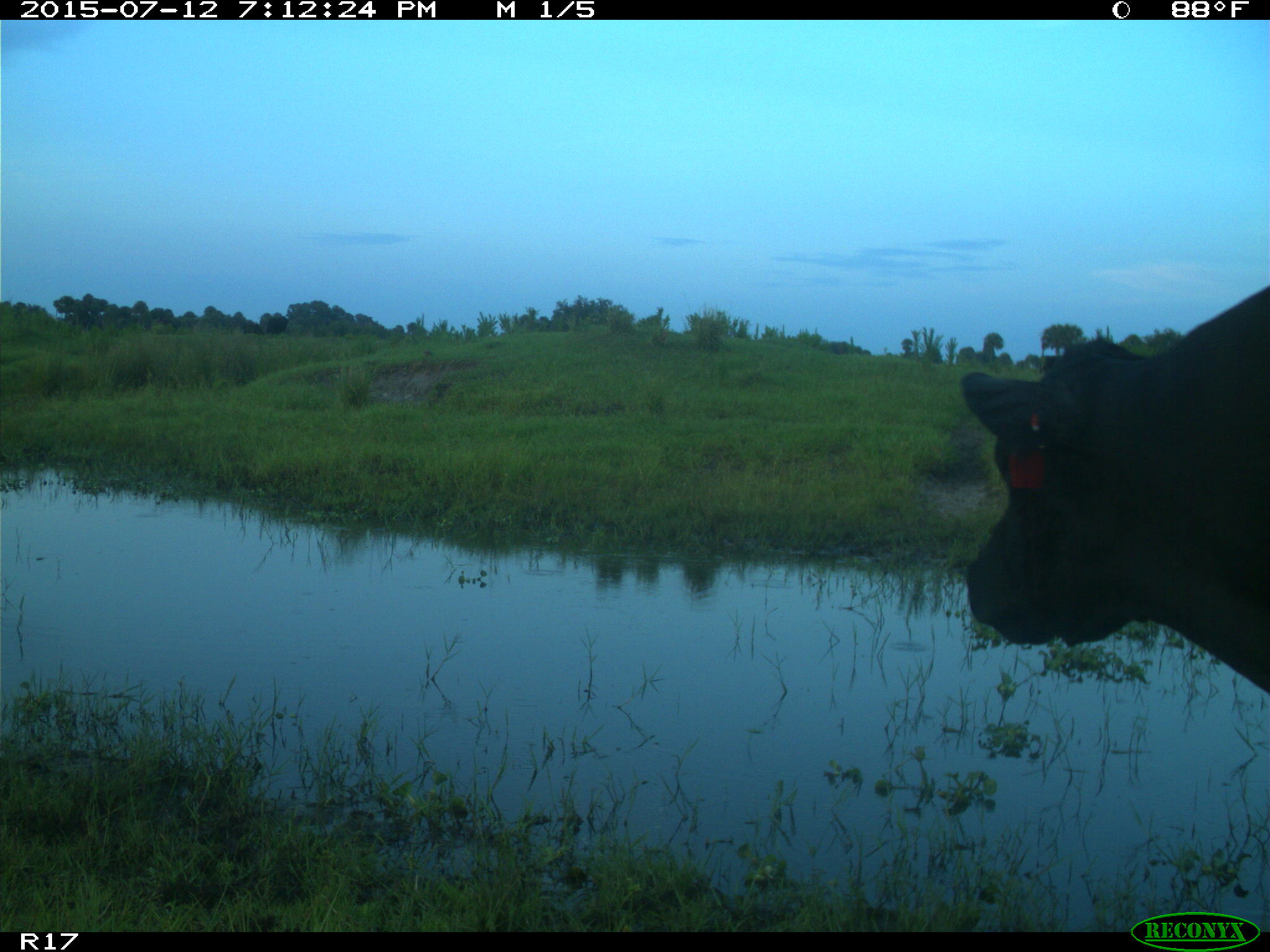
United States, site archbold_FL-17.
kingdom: Animalia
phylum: Chordata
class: Mammalia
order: Artiodactyla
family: Bovidae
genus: Bos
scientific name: Bos taurus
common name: domestic cow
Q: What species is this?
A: Bos taurus (domestic cow).